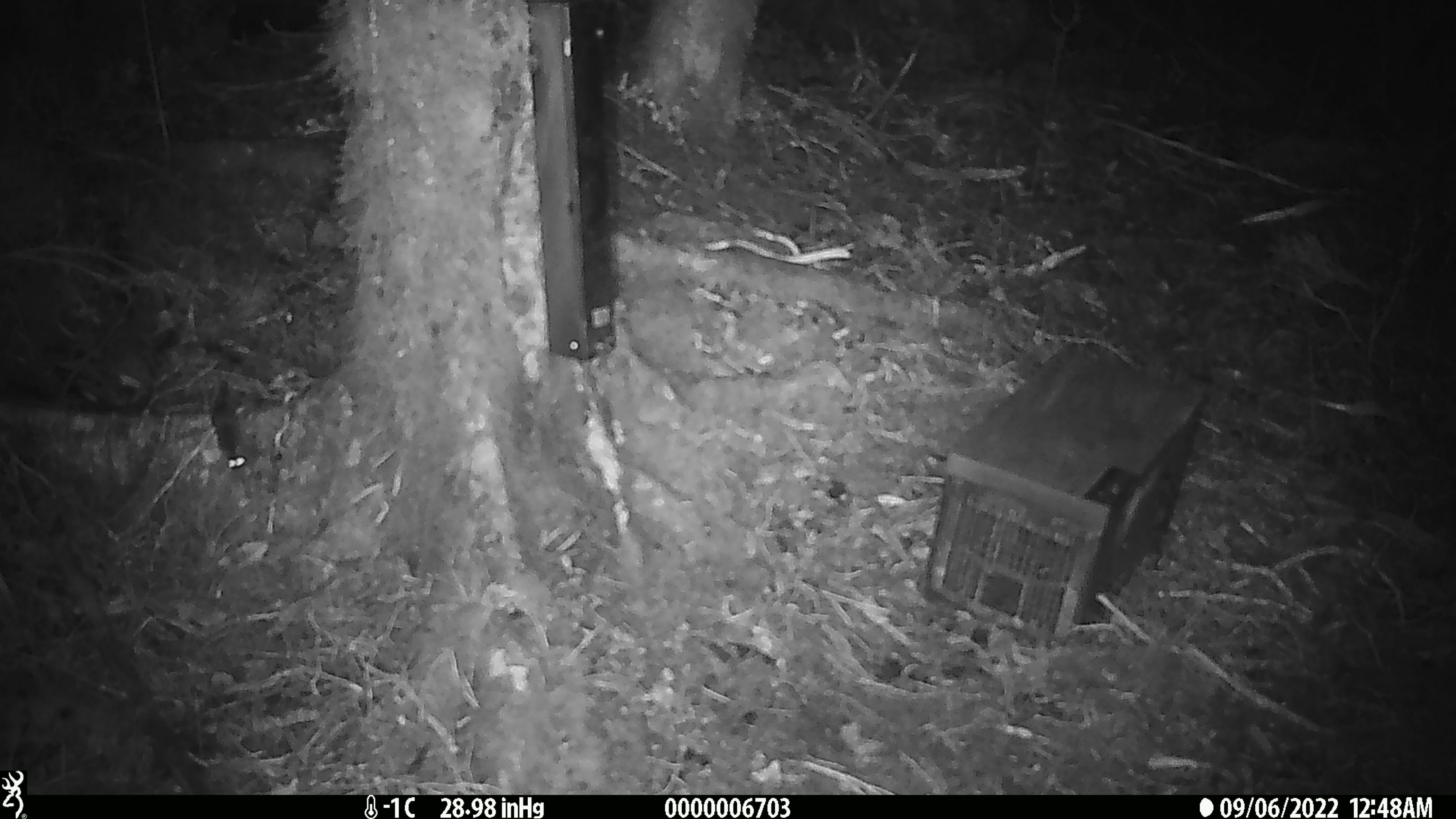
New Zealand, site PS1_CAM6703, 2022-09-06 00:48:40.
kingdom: Animalia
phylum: Chordata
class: Mammalia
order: Rodentia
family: Muridae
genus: Mus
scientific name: Mus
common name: mouse